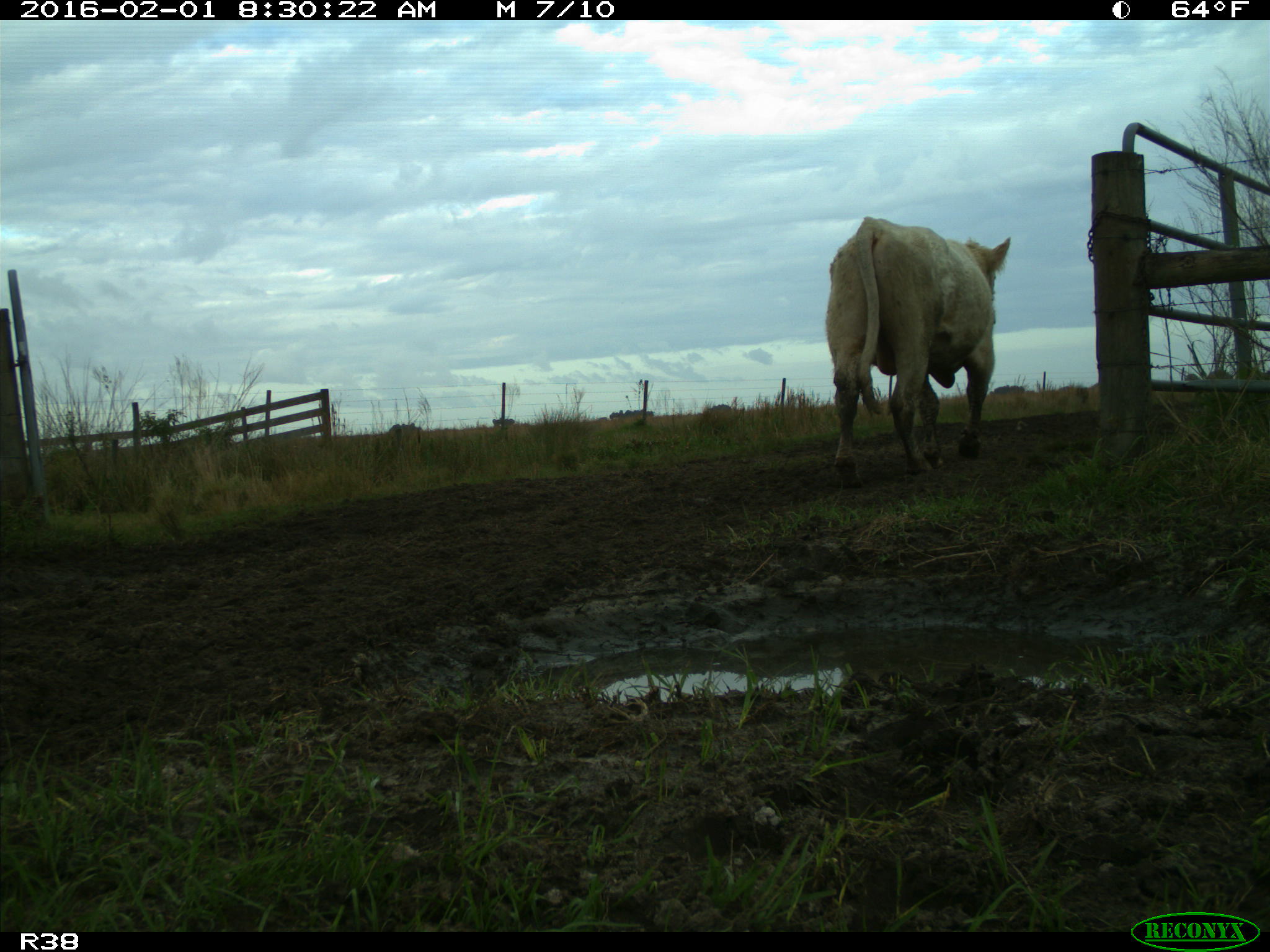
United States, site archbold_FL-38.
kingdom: Animalia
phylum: Chordata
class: Mammalia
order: Artiodactyla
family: Bovidae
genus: Bos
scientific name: Bos taurus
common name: domestic cow